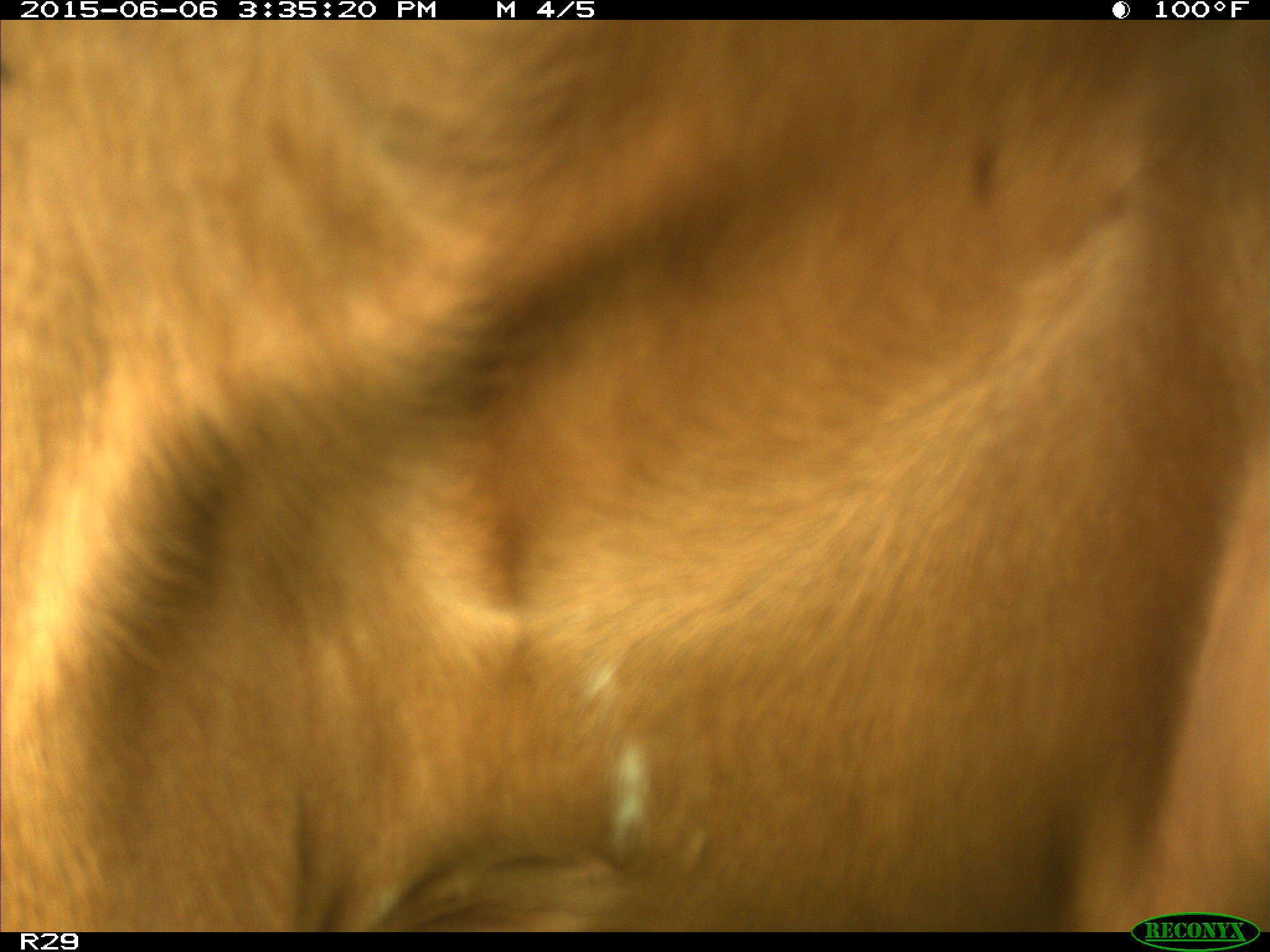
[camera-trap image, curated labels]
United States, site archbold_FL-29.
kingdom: Animalia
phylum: Chordata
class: Mammalia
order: Artiodactyla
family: Bovidae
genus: Bos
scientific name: Bos taurus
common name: domestic cow